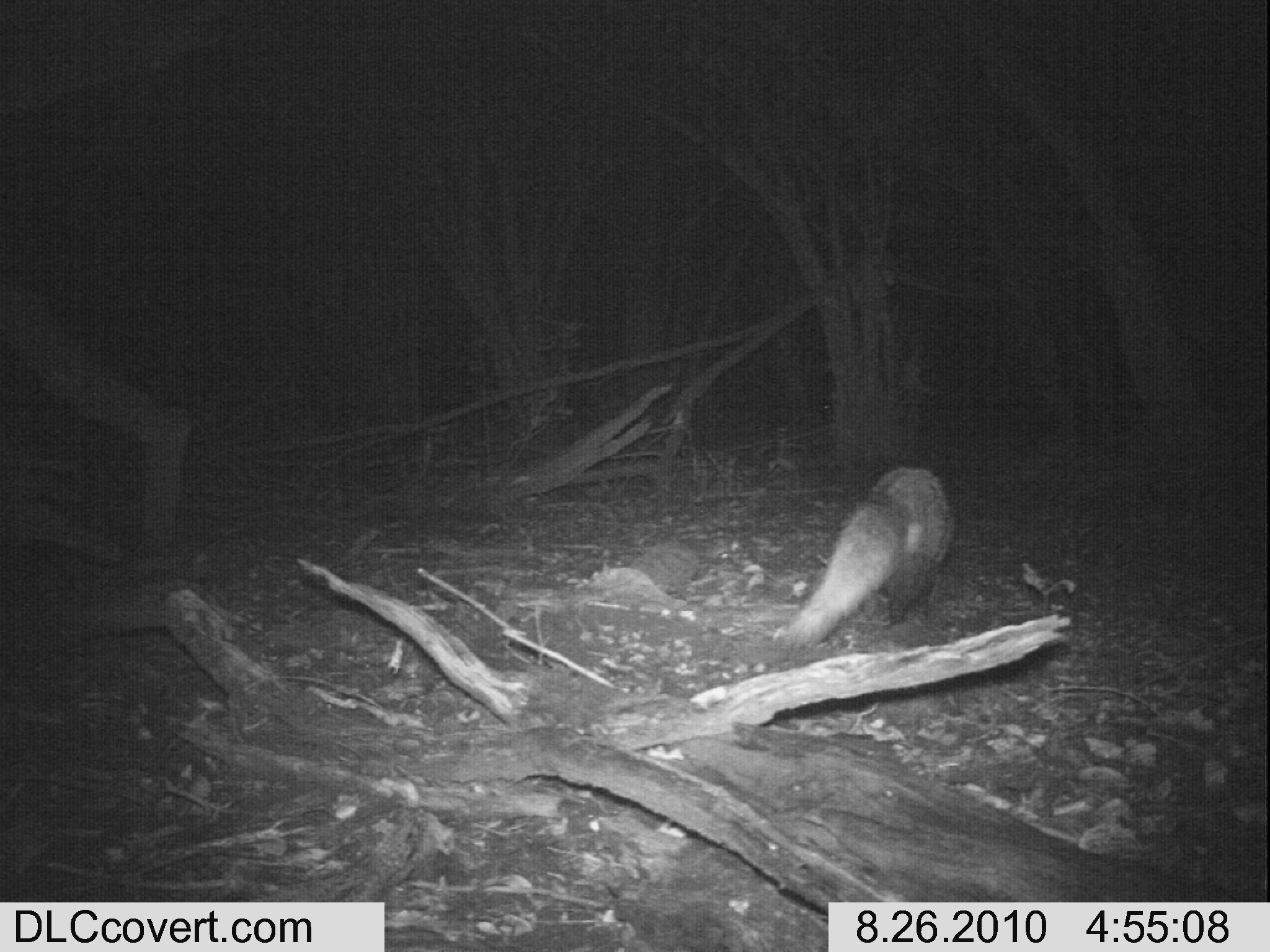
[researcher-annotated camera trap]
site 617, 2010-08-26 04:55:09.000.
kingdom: Animalia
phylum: Chordata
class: Mammalia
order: Carnivora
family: Herpestidae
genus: Ichneumia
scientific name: Ichneumia albicauda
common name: white-tailed mongoose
Ichneumia albicauda (white-tailed mongoose), count 1.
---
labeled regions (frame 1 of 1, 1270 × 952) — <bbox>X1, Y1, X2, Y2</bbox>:
ichneumia albicauda: <bbox>780, 464, 952, 646</bbox>